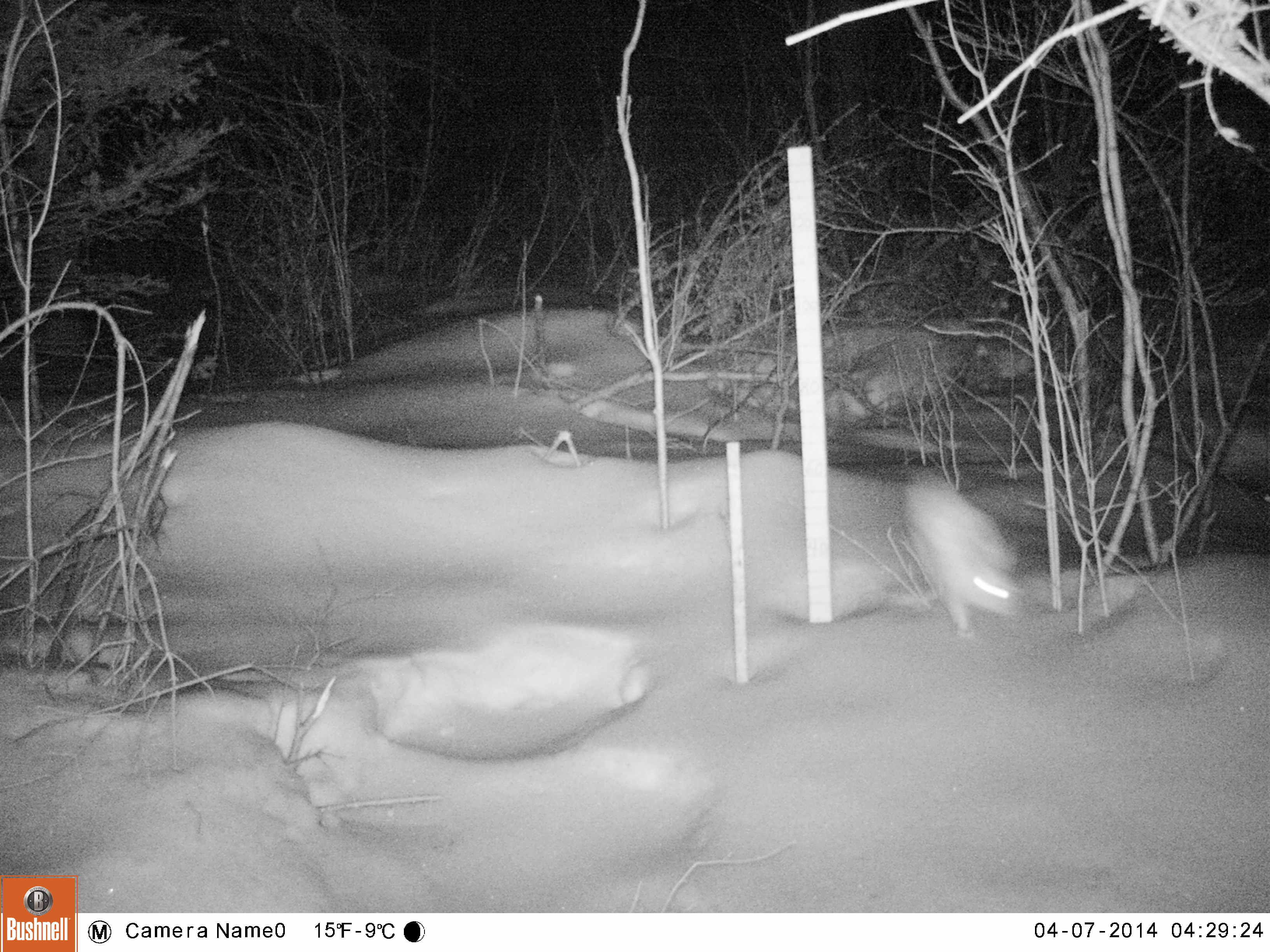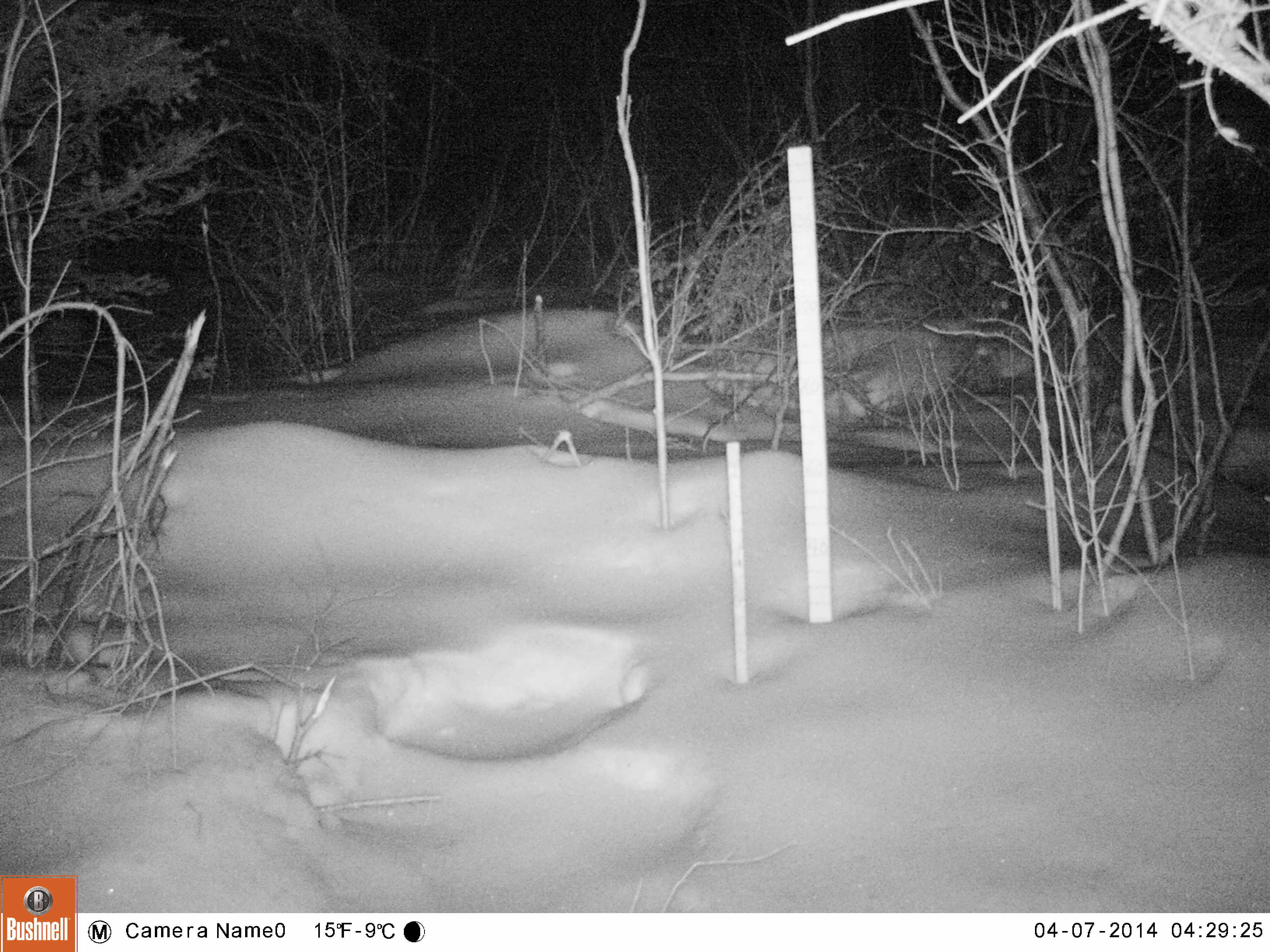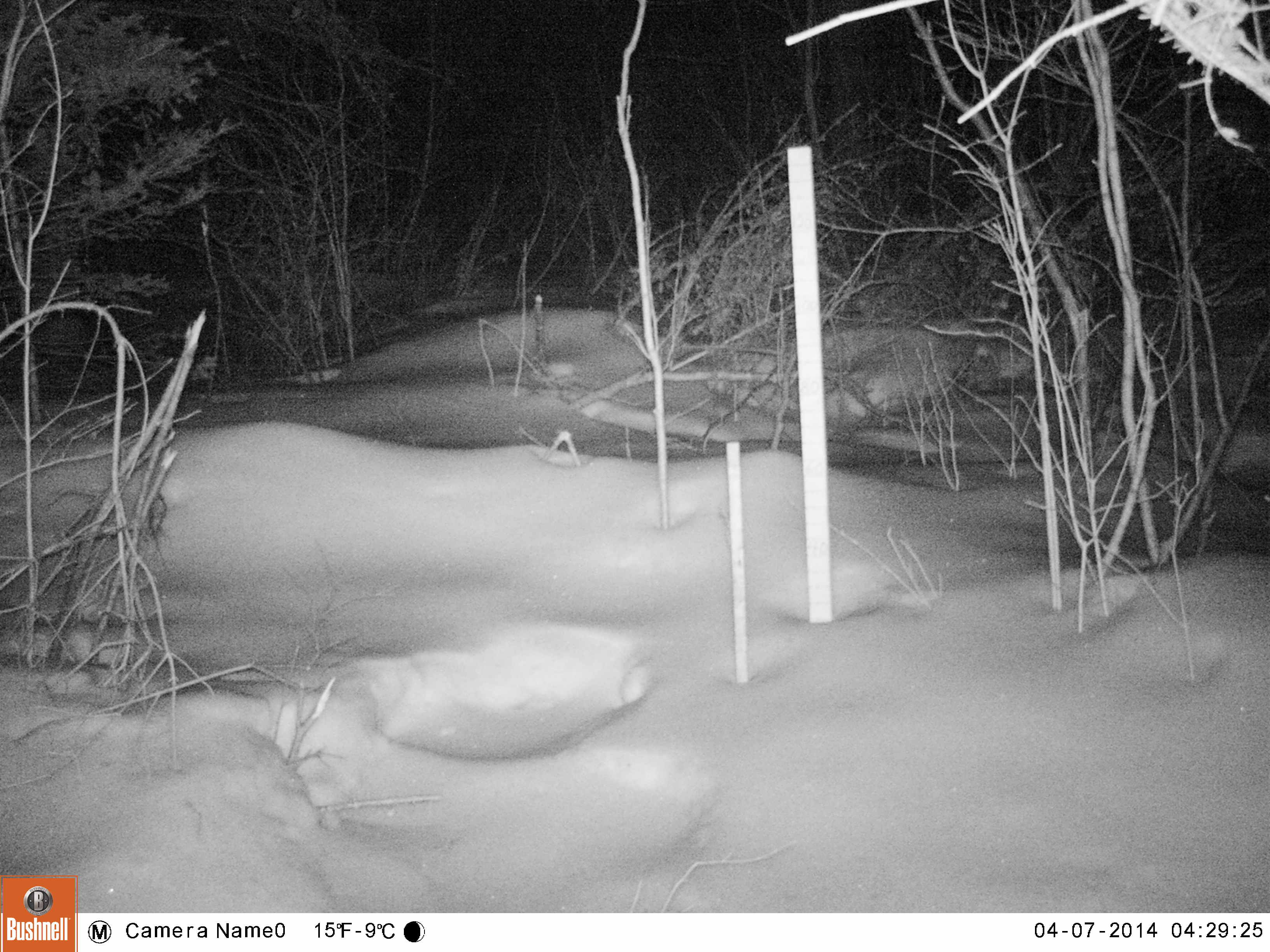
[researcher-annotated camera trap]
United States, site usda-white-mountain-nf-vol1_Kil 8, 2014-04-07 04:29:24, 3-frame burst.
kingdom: Animalia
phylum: Chordata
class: Mammalia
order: Lagomorpha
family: Leporidae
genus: Lepus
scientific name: Lepus americanus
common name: snowshoe hare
Snowshoe hare (Lepus americanus).